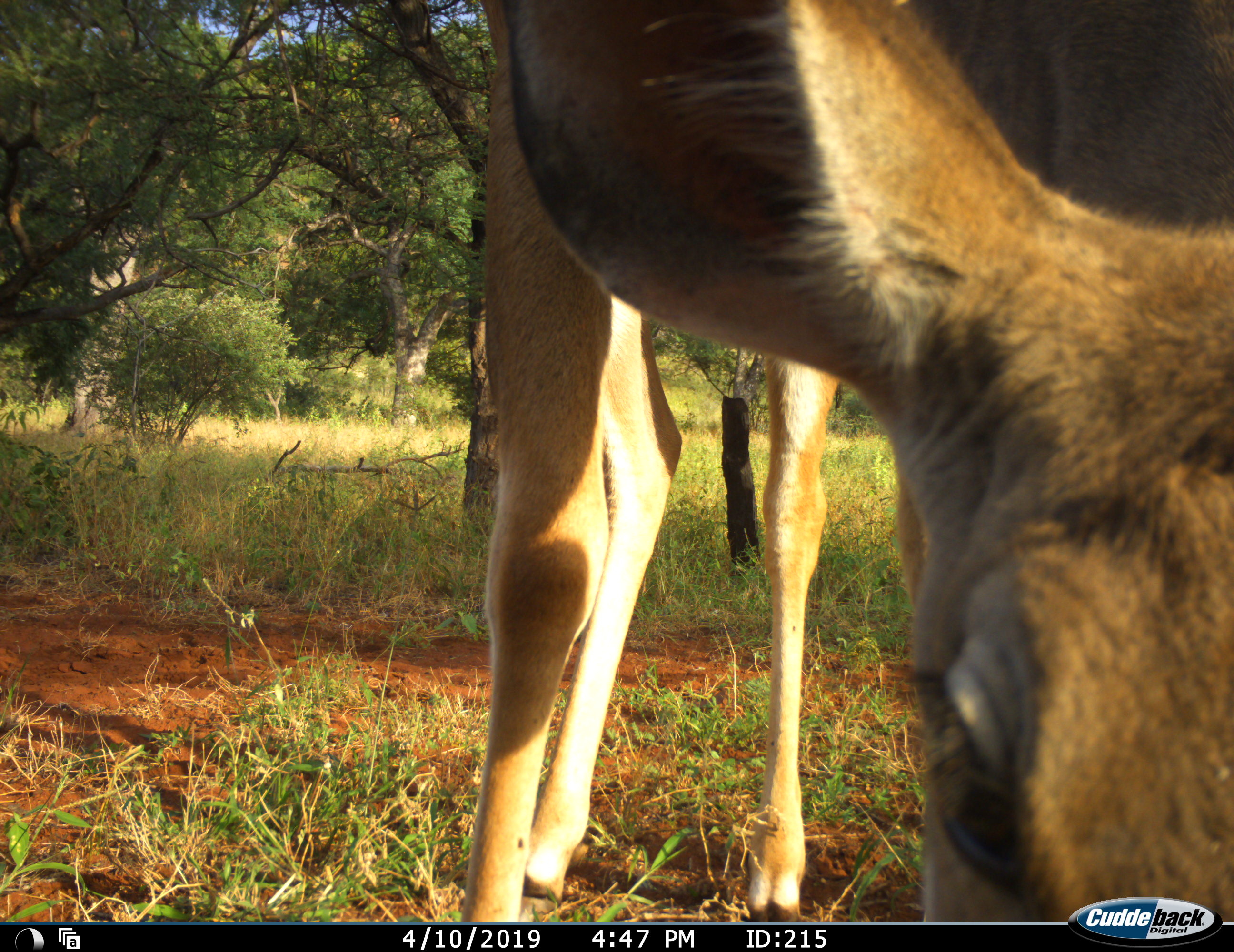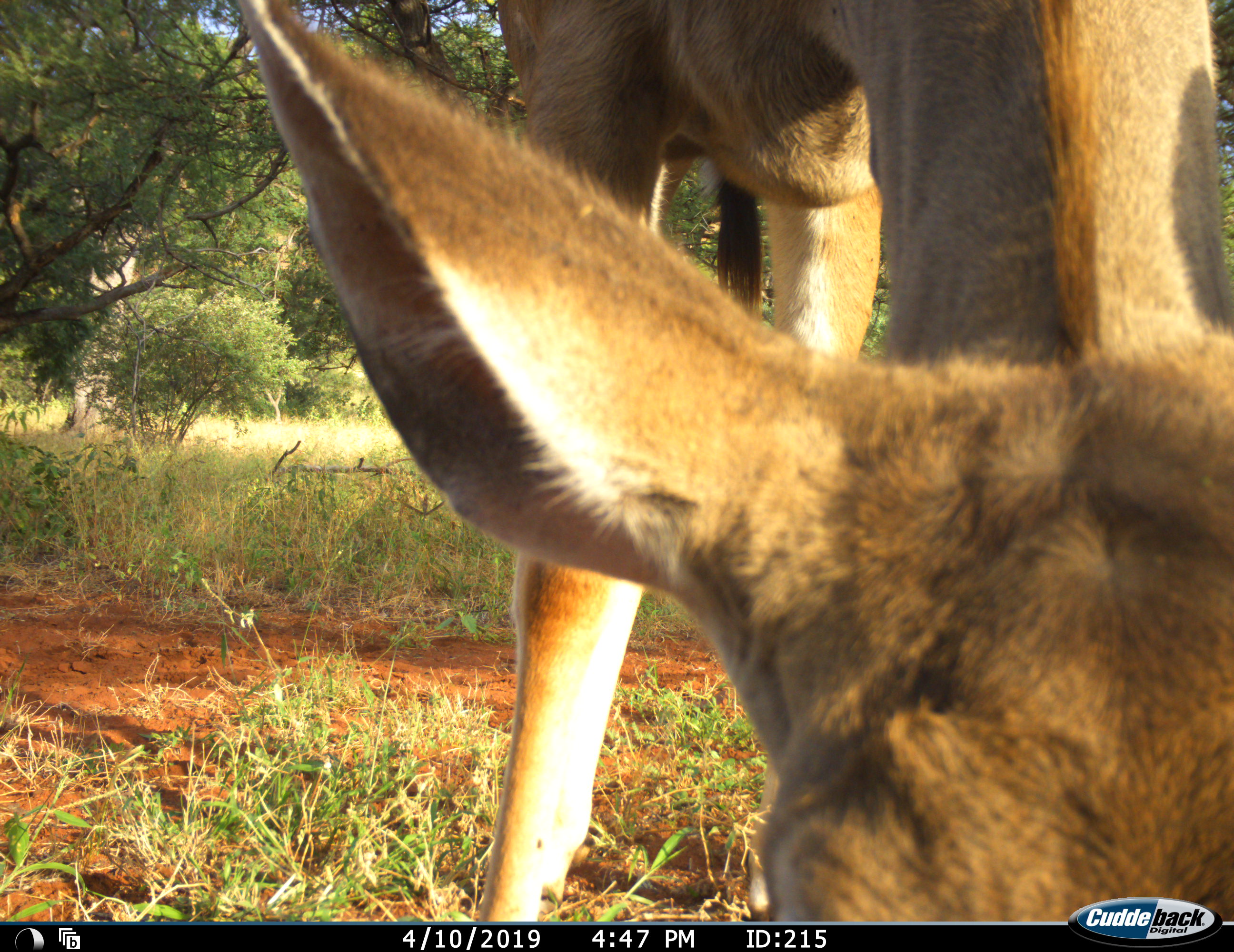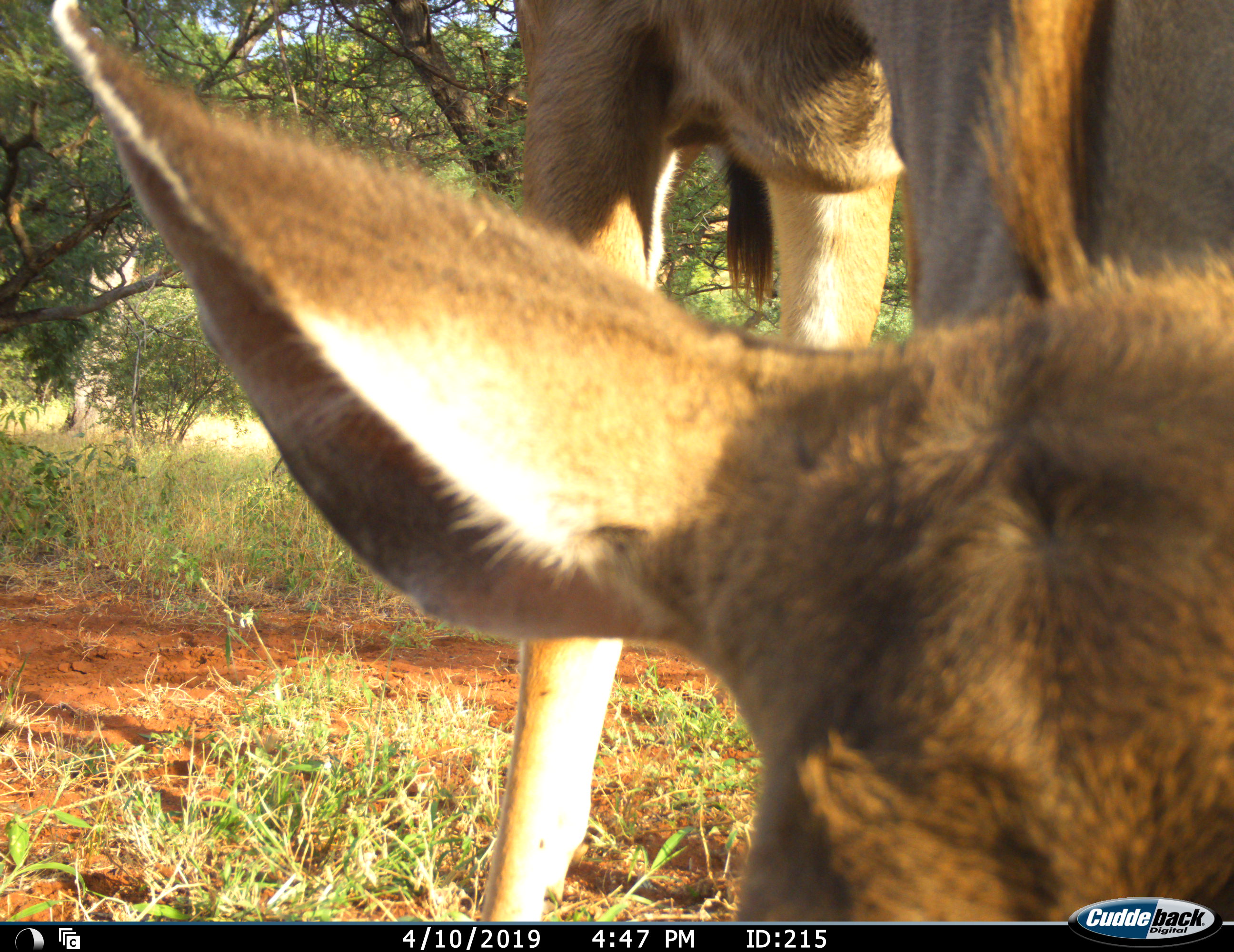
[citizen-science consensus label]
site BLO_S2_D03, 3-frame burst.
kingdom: Animalia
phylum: Chordata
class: Mammalia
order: Artiodactyla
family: Bovidae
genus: Aepyceros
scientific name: Aepyceros melampus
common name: impala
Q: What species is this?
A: Impala (Aepyceros melampus).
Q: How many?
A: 1.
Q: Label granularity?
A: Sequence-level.